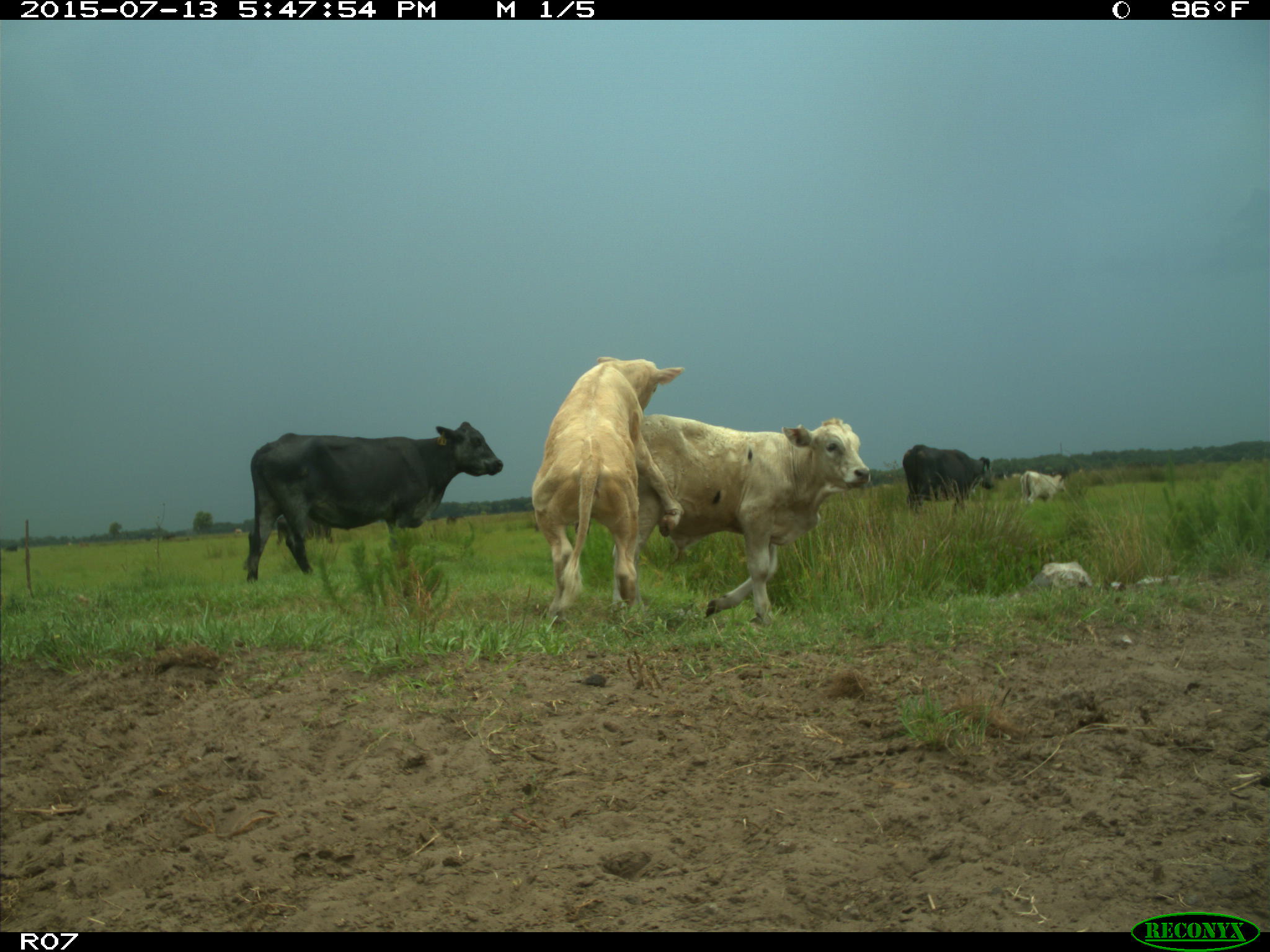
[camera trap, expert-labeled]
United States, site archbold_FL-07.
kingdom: Animalia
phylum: Chordata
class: Mammalia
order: Artiodactyla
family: Bovidae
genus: Bos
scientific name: Bos taurus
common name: domestic cow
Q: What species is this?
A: Bos taurus (domestic cow).